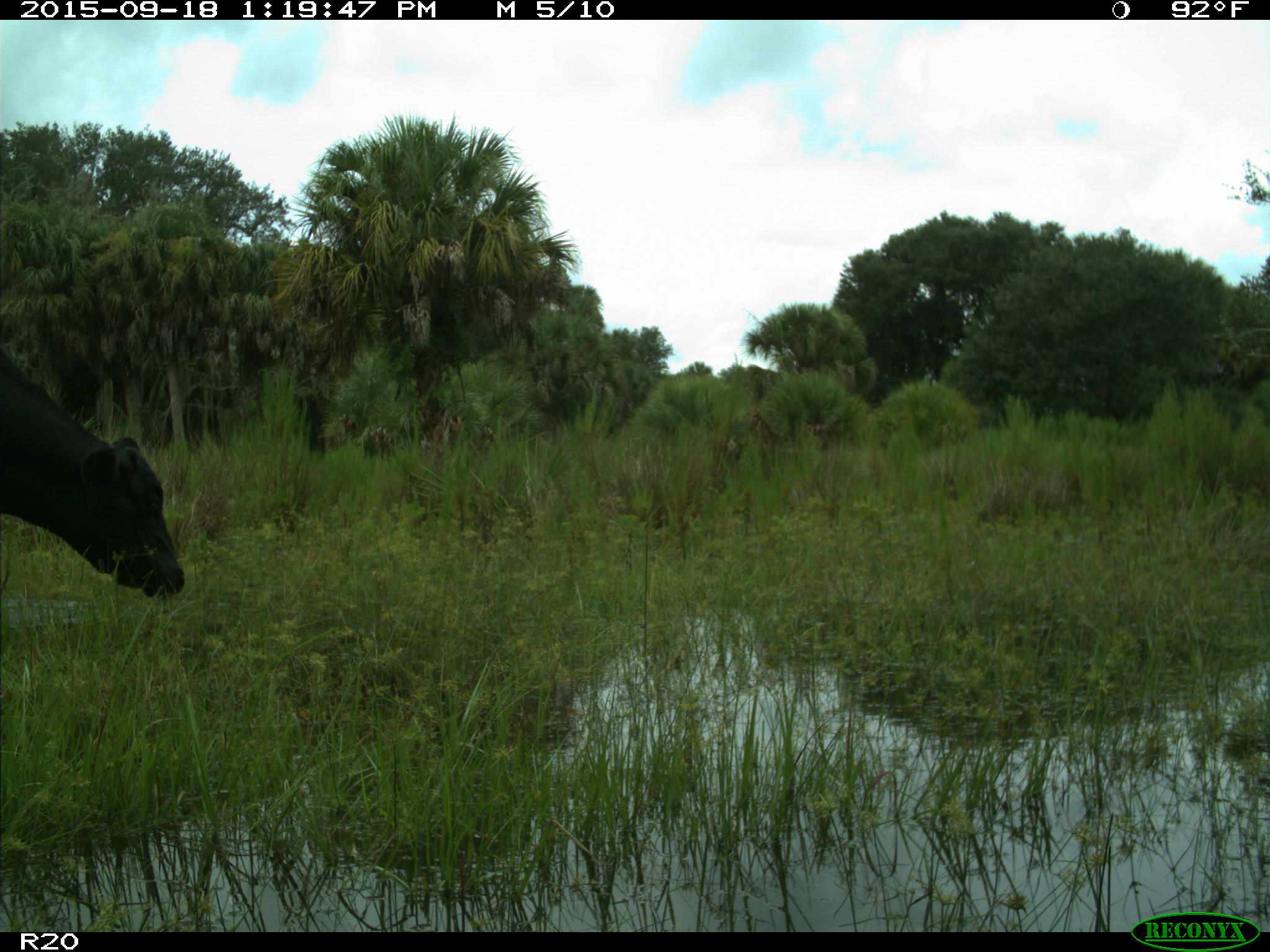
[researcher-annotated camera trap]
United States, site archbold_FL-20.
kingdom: Animalia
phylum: Chordata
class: Mammalia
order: Artiodactyla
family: Bovidae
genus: Bos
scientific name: Bos taurus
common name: domestic cow